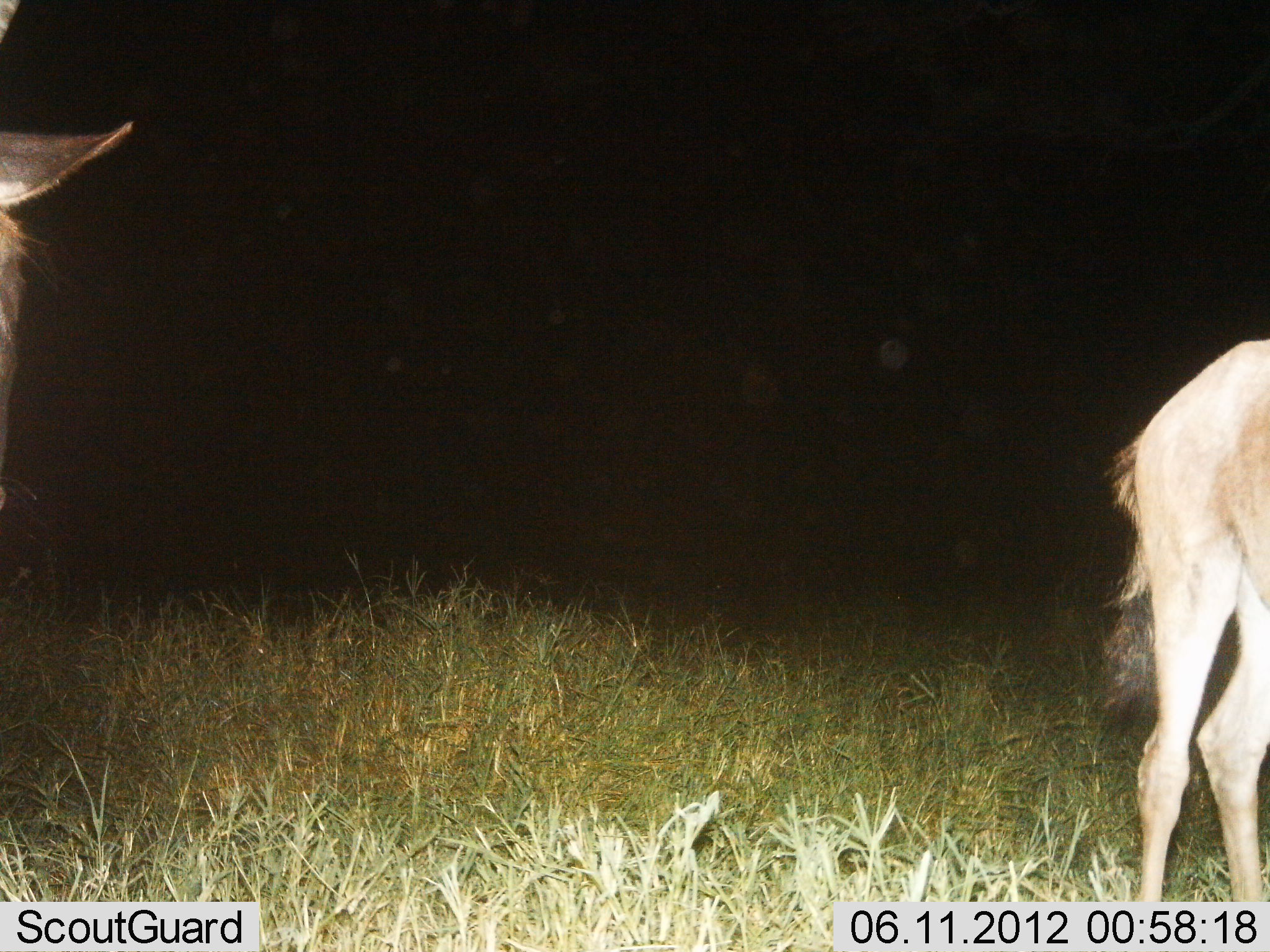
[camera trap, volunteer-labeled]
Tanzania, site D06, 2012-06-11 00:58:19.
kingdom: Animalia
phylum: Chordata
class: Mammalia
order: Artiodactyla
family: Bovidae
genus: Connochaetes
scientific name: Connochaetes taurinus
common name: blue wildebeest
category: wildebeest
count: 2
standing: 100%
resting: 0%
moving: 0%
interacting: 0%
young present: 10%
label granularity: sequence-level